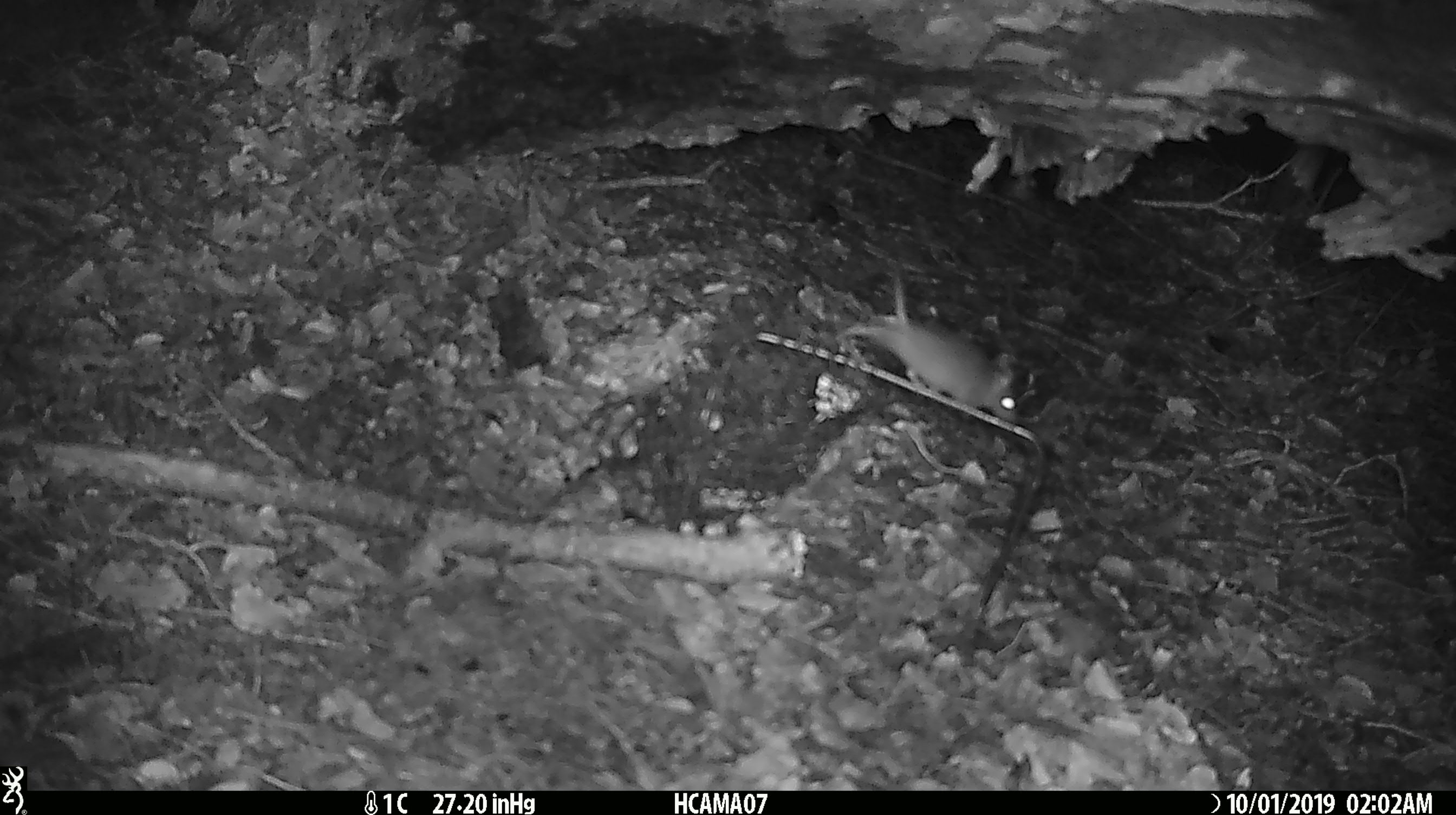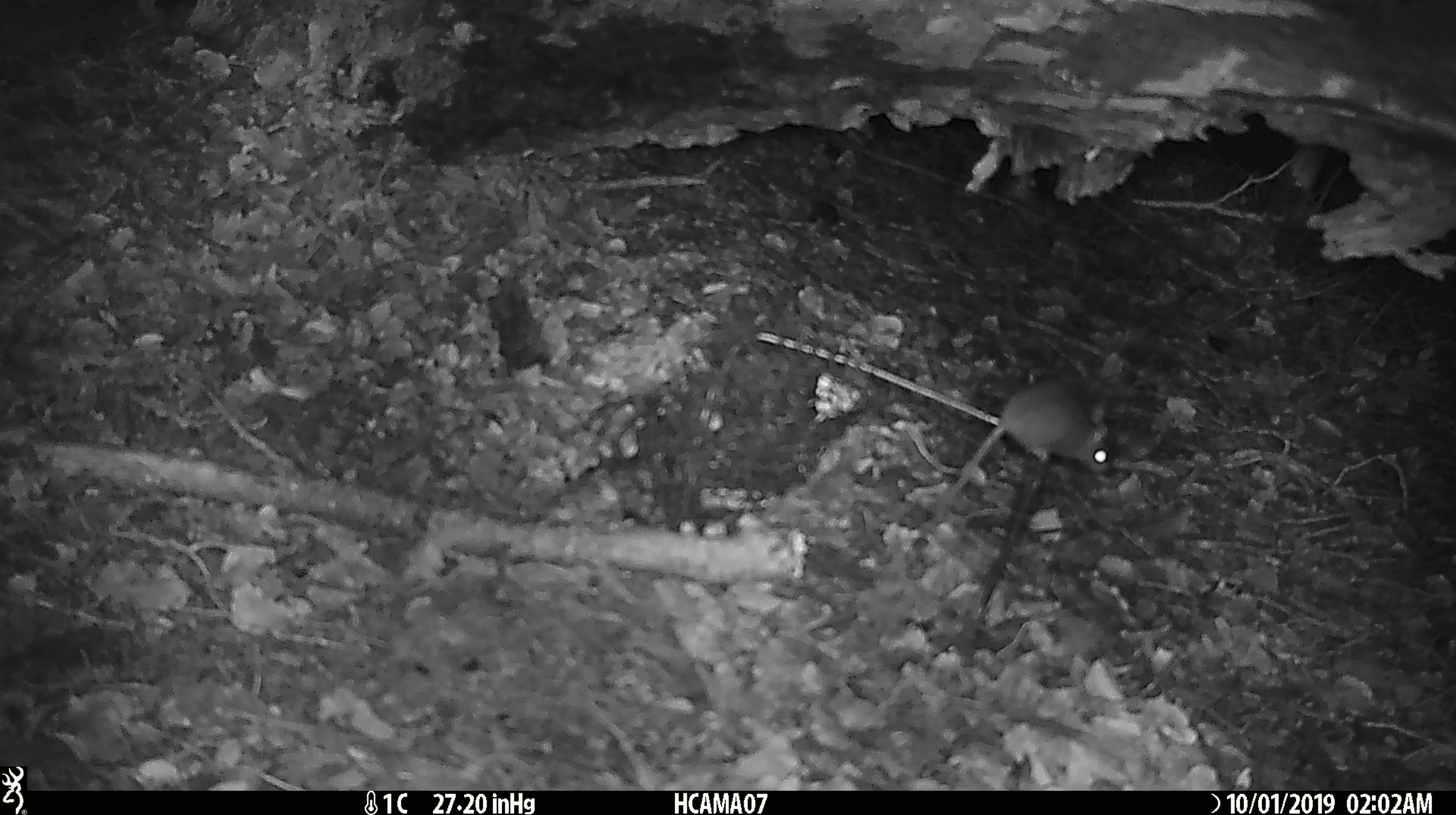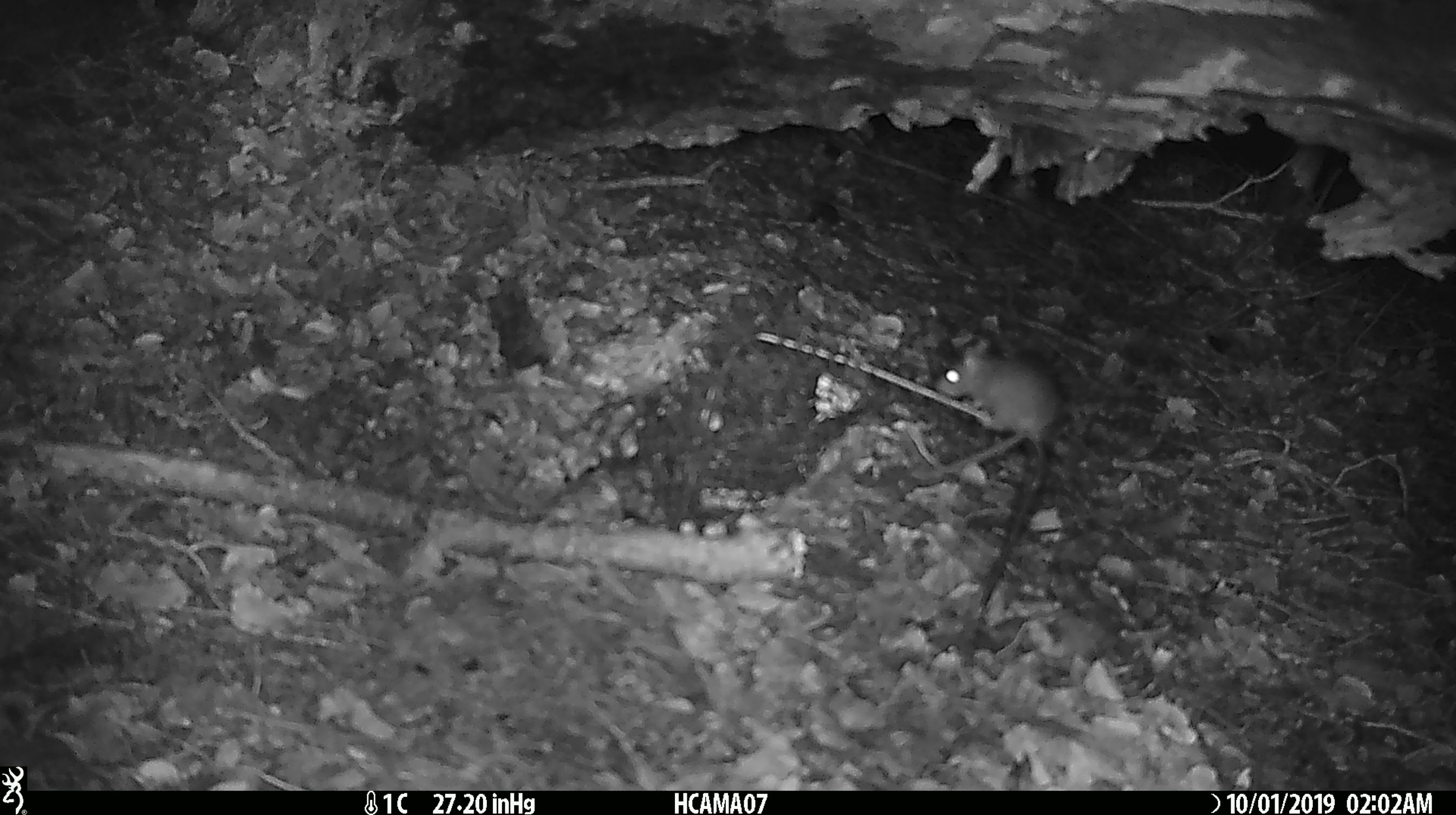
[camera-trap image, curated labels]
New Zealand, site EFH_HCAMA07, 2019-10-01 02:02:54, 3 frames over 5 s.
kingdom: Animalia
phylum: Chordata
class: Mammalia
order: Rodentia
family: Muridae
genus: Mus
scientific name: Mus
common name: mouse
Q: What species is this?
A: Mouse (Mus).